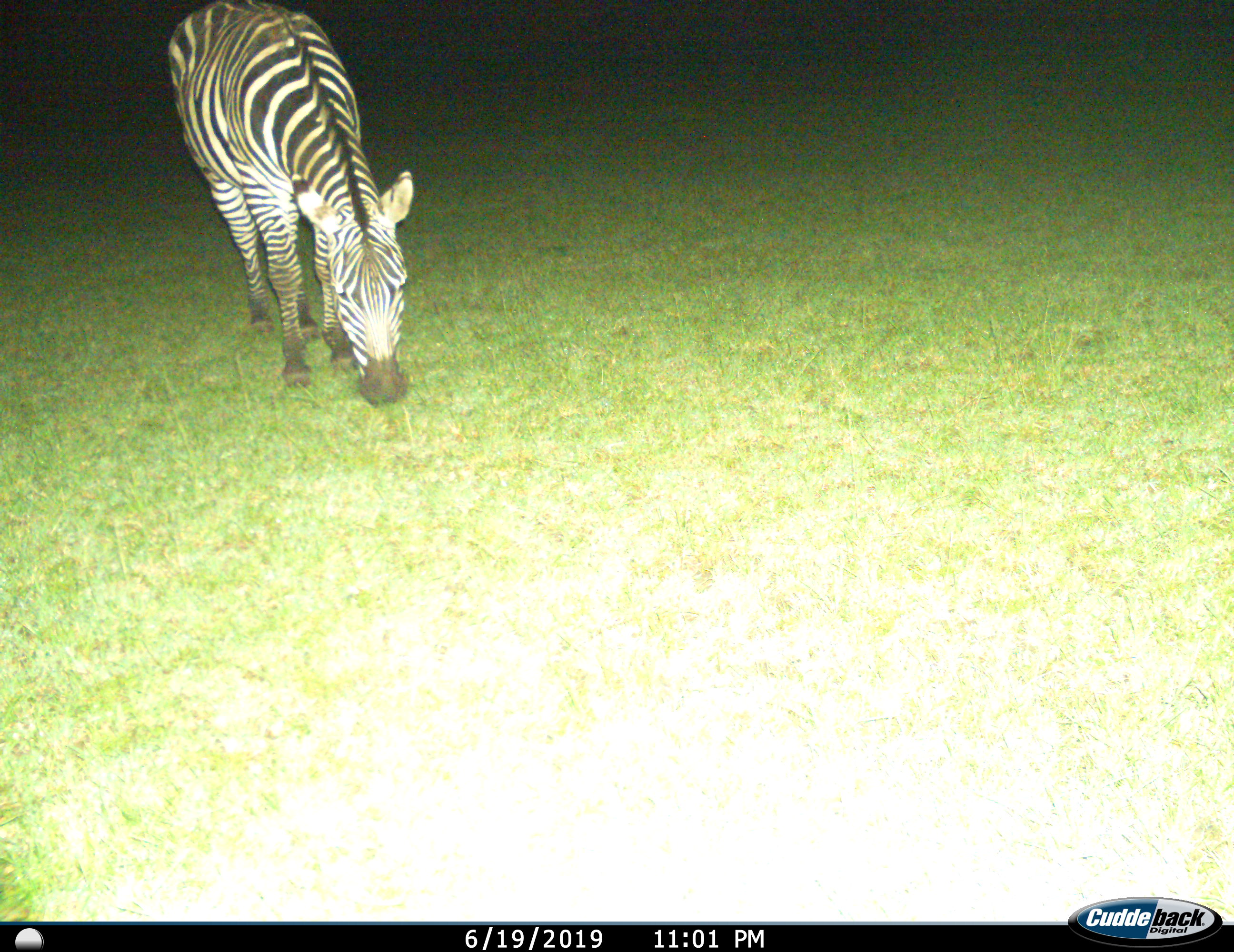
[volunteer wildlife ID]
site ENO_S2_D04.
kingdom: Animalia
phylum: Chordata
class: Mammalia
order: Perissodactyla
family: Equidae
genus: Equus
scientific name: Equus quagga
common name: plains zebra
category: zebraplains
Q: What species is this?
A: Zebraplains (plains zebra) (Equus quagga).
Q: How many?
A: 1.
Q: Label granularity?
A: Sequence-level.